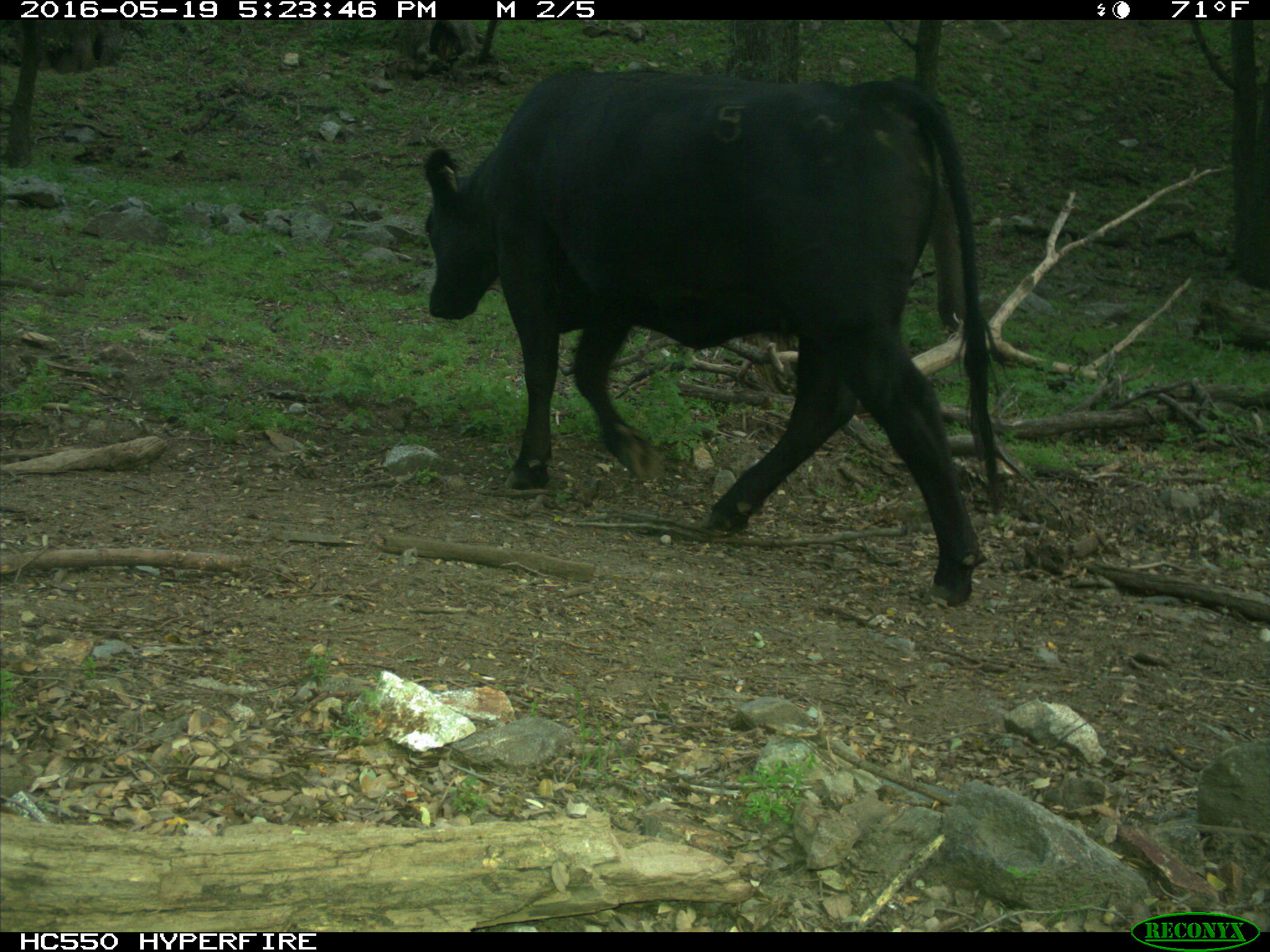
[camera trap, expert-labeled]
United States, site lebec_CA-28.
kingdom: Animalia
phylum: Chordata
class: Mammalia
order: Artiodactyla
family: Bovidae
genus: Bos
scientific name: Bos taurus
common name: domestic cow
Bos taurus (domestic cow).